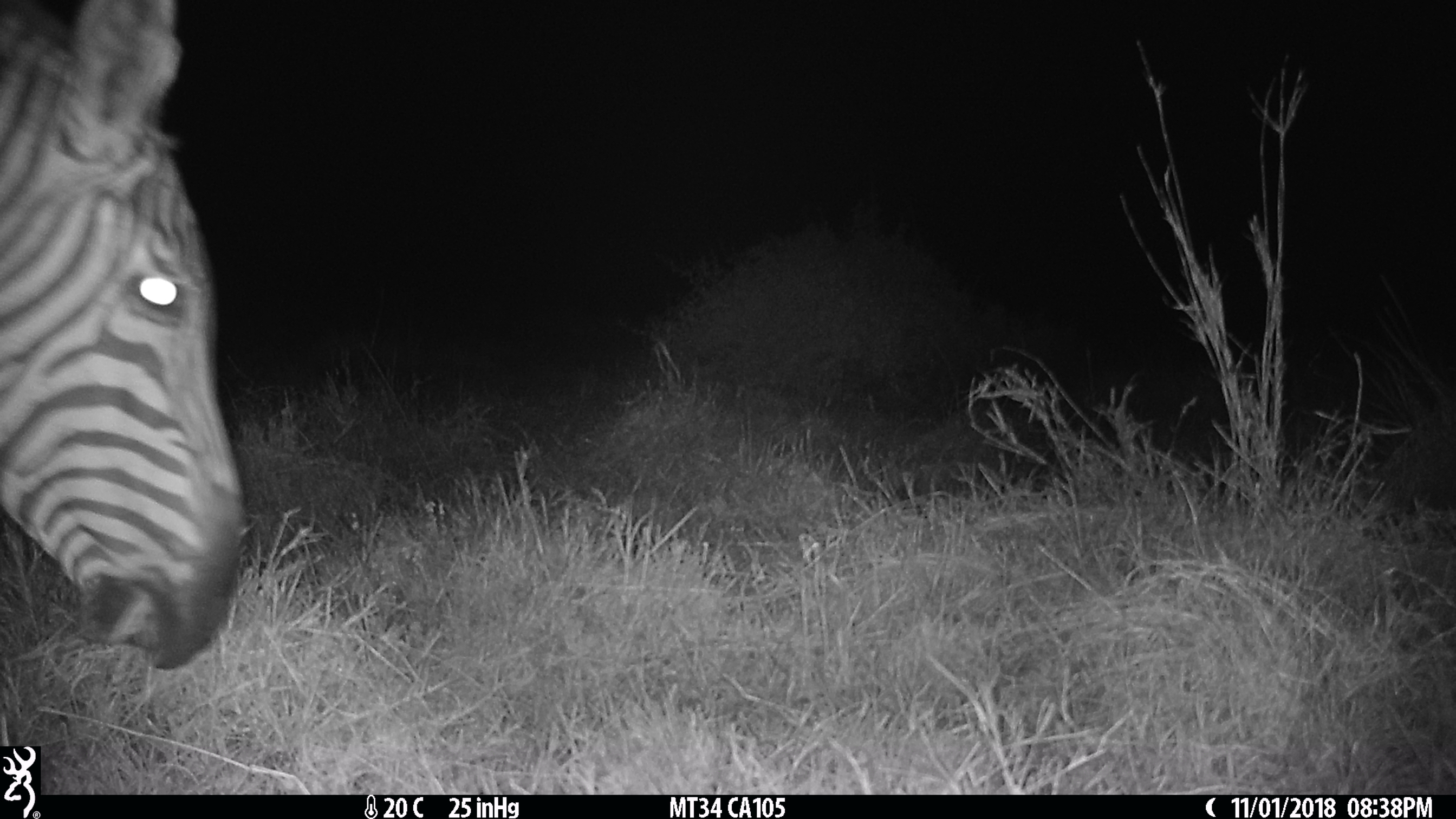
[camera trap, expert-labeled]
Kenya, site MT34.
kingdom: Animalia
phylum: Chordata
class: Mammalia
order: Perissodactyla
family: Equidae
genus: Equus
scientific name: Equus quagga burchellii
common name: burchell's zebra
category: zebra